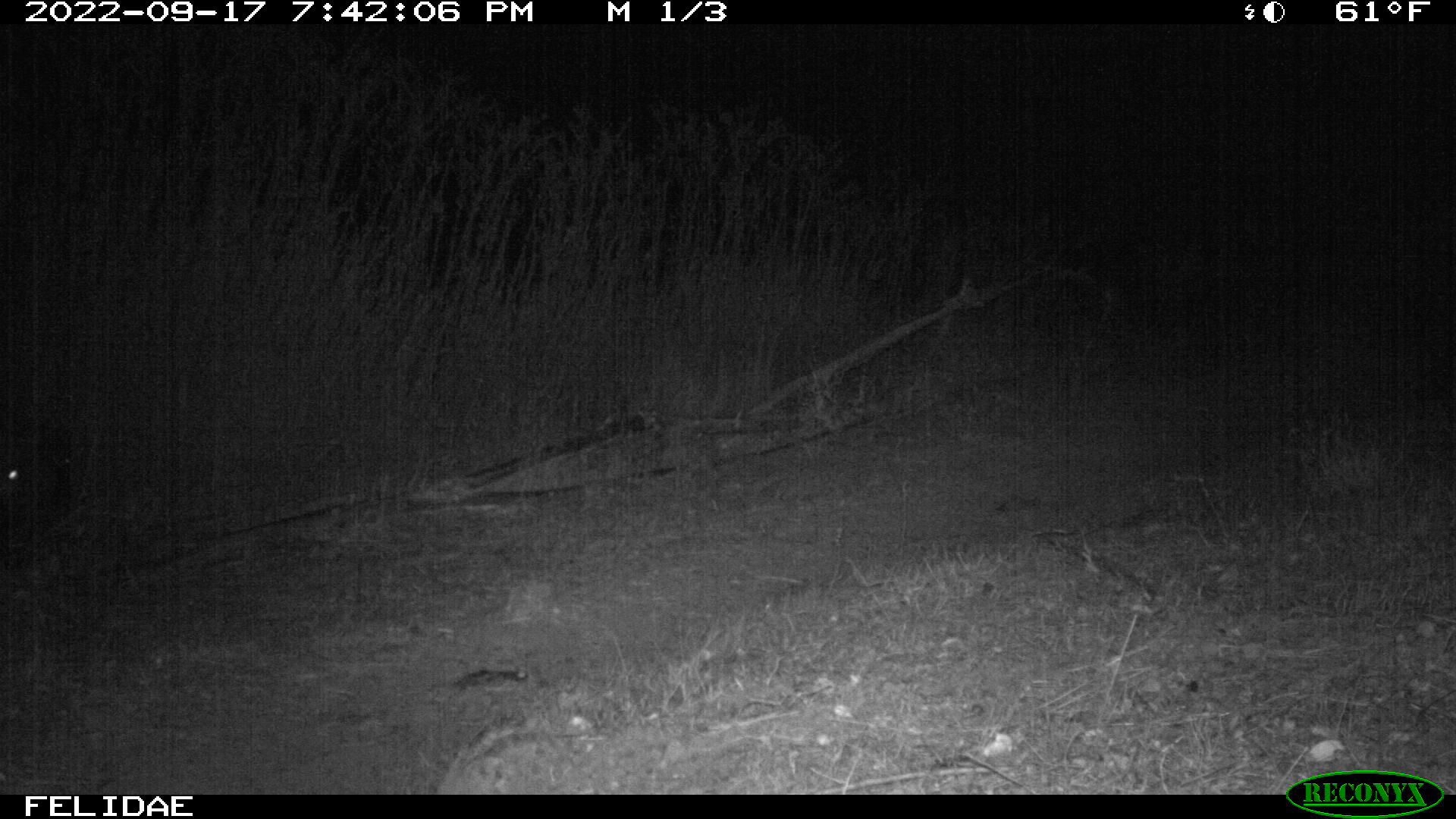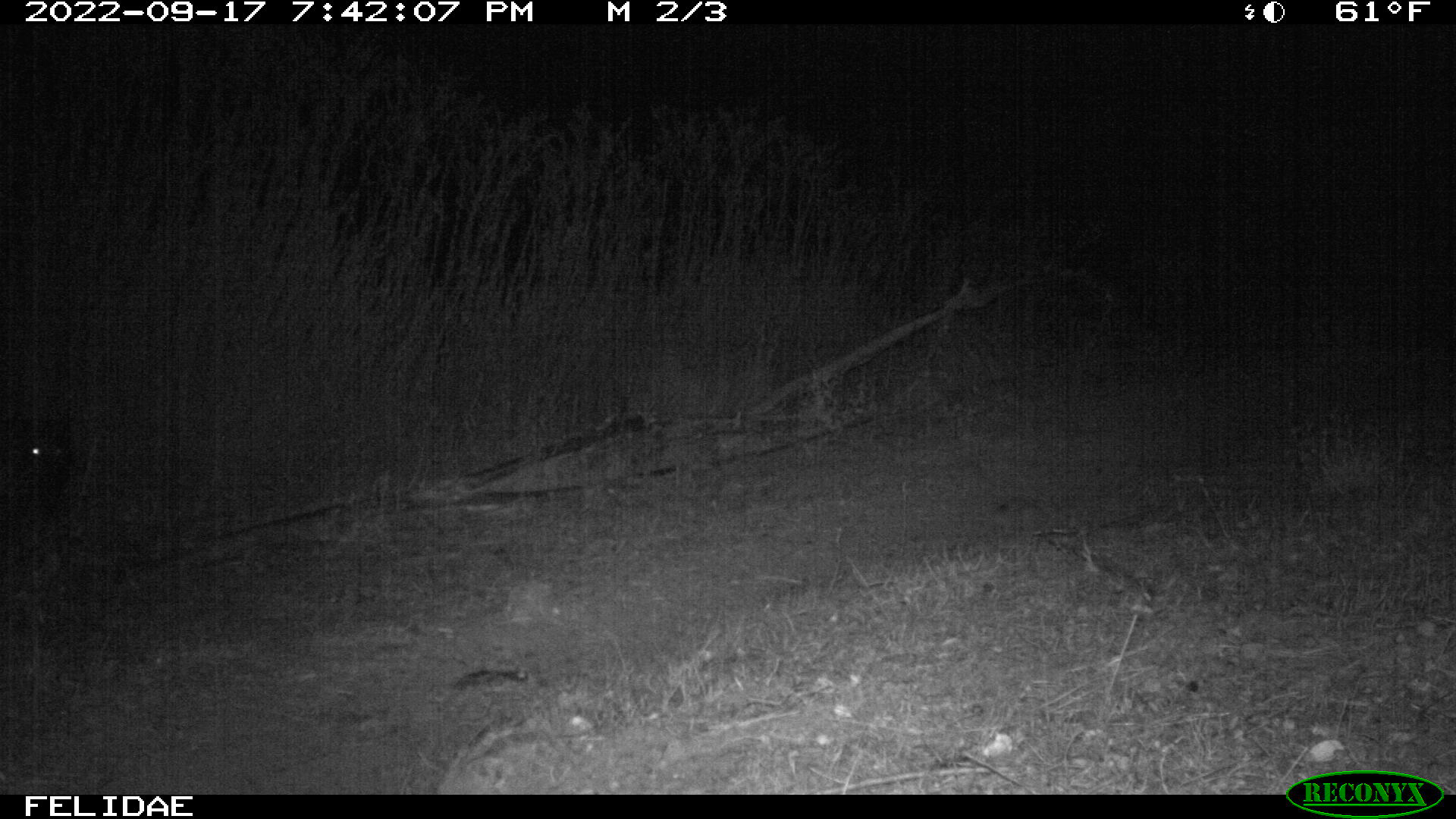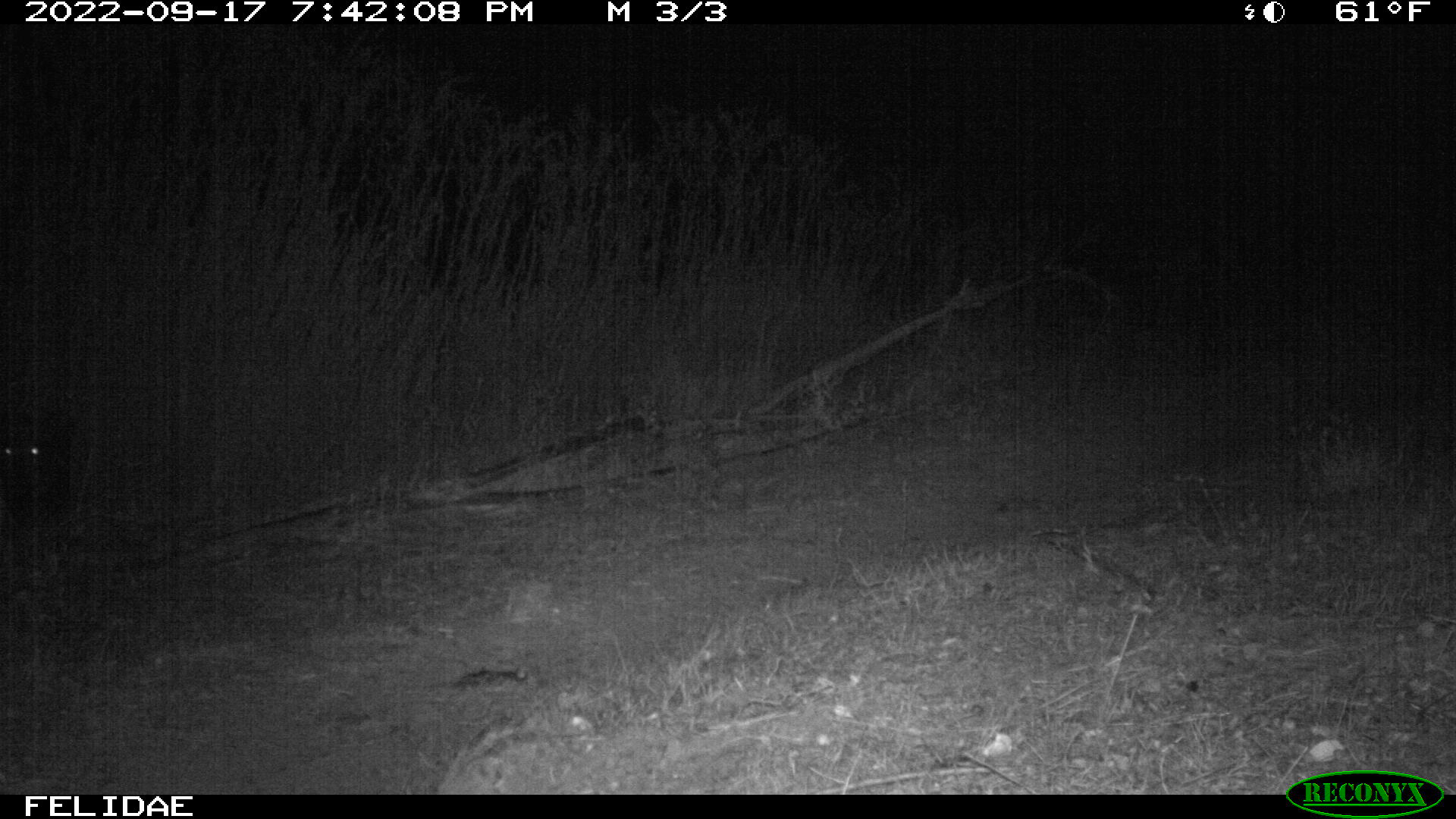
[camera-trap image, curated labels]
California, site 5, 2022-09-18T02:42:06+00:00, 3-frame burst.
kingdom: Animalia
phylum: Chordata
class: Mammalia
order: Artiodactyla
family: Suidae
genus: Sus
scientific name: Sus scrofa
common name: wild boar